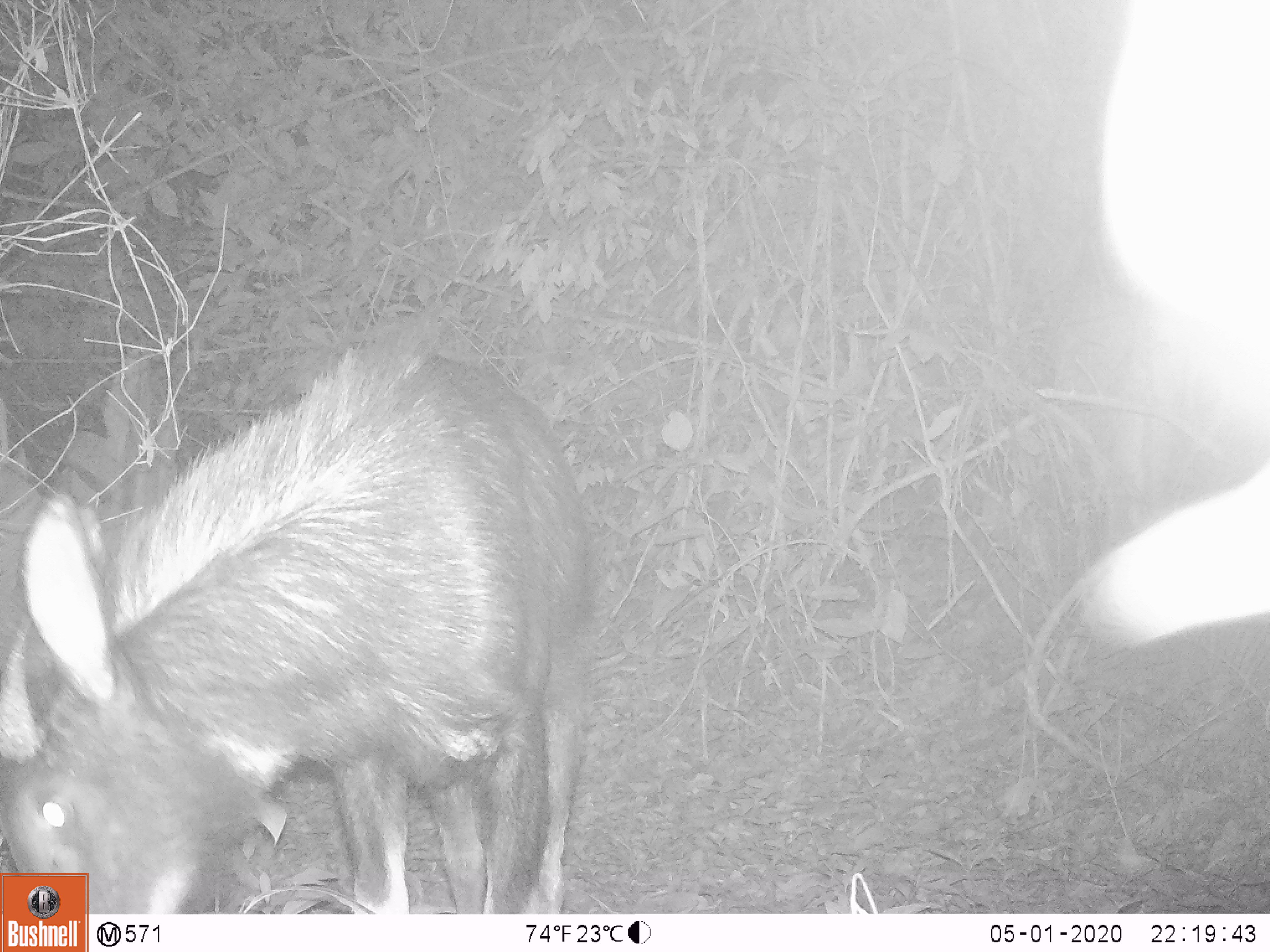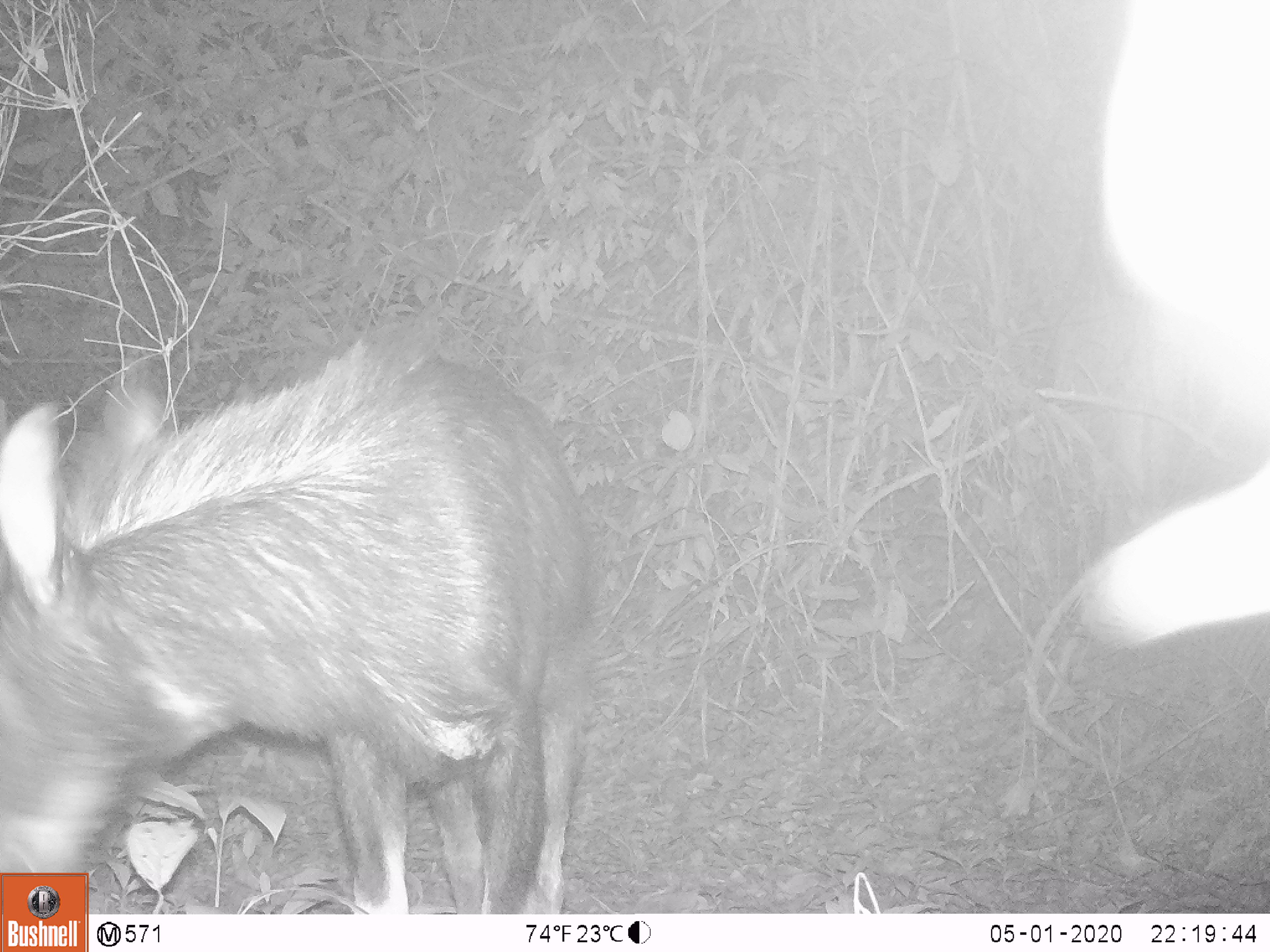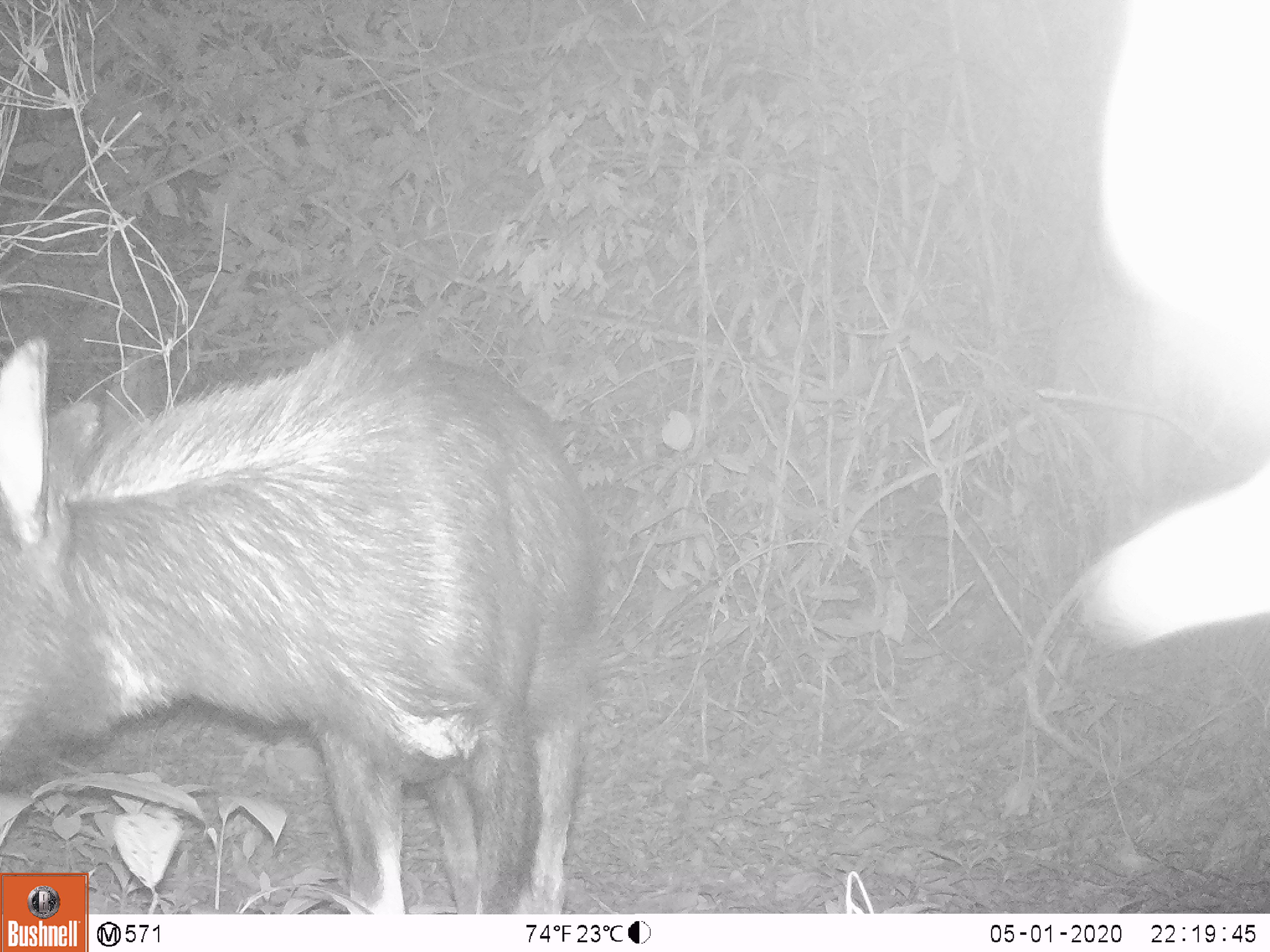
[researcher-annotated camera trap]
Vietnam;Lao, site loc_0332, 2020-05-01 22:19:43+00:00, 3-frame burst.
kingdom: Animalia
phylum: Chordata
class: Mammalia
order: Artiodactyla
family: Bovidae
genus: Capricornis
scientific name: Capricornis sumatraensis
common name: chinese serow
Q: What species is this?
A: Chinese serow (Capricornis sumatraensis).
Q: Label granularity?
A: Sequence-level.